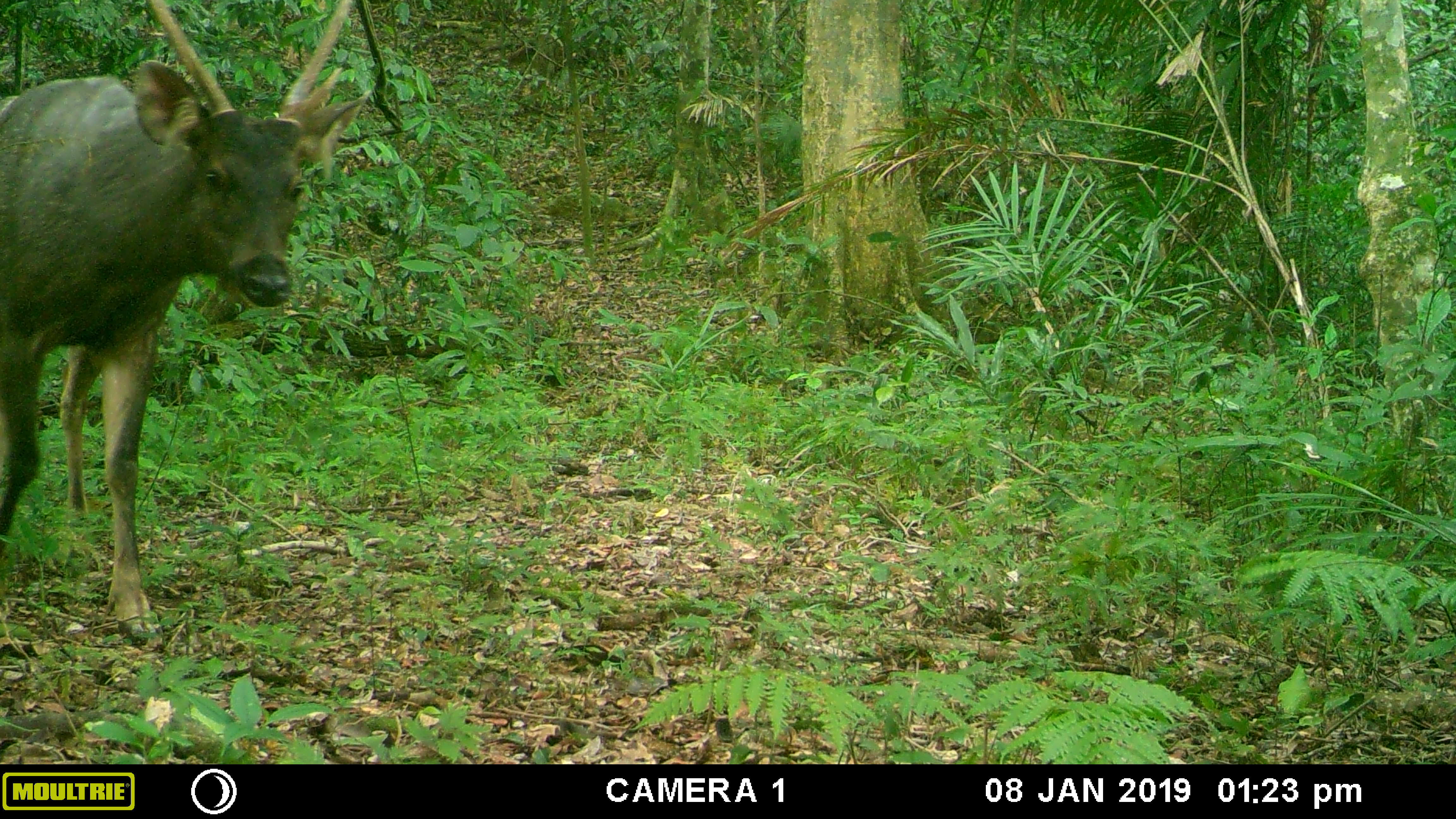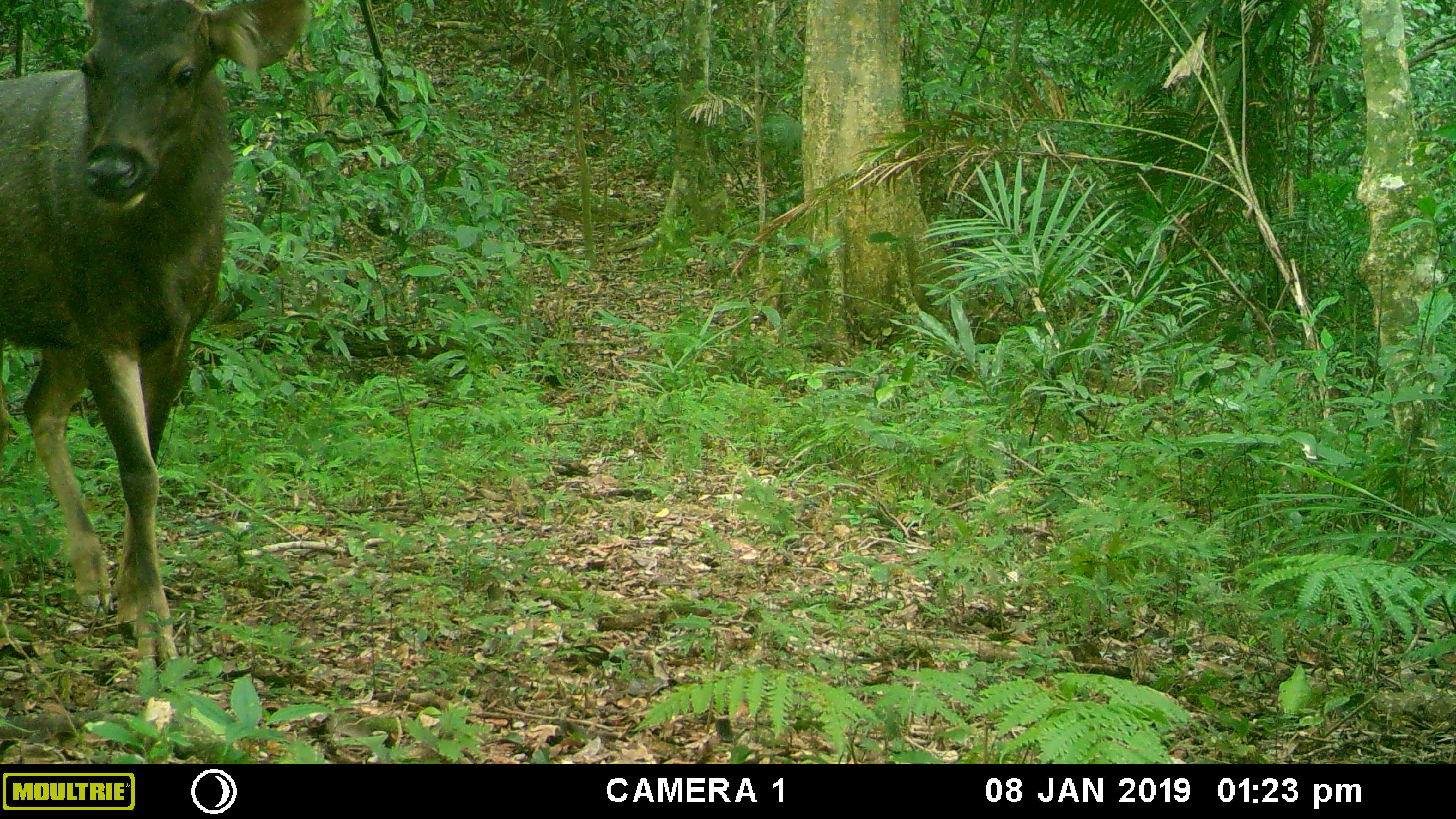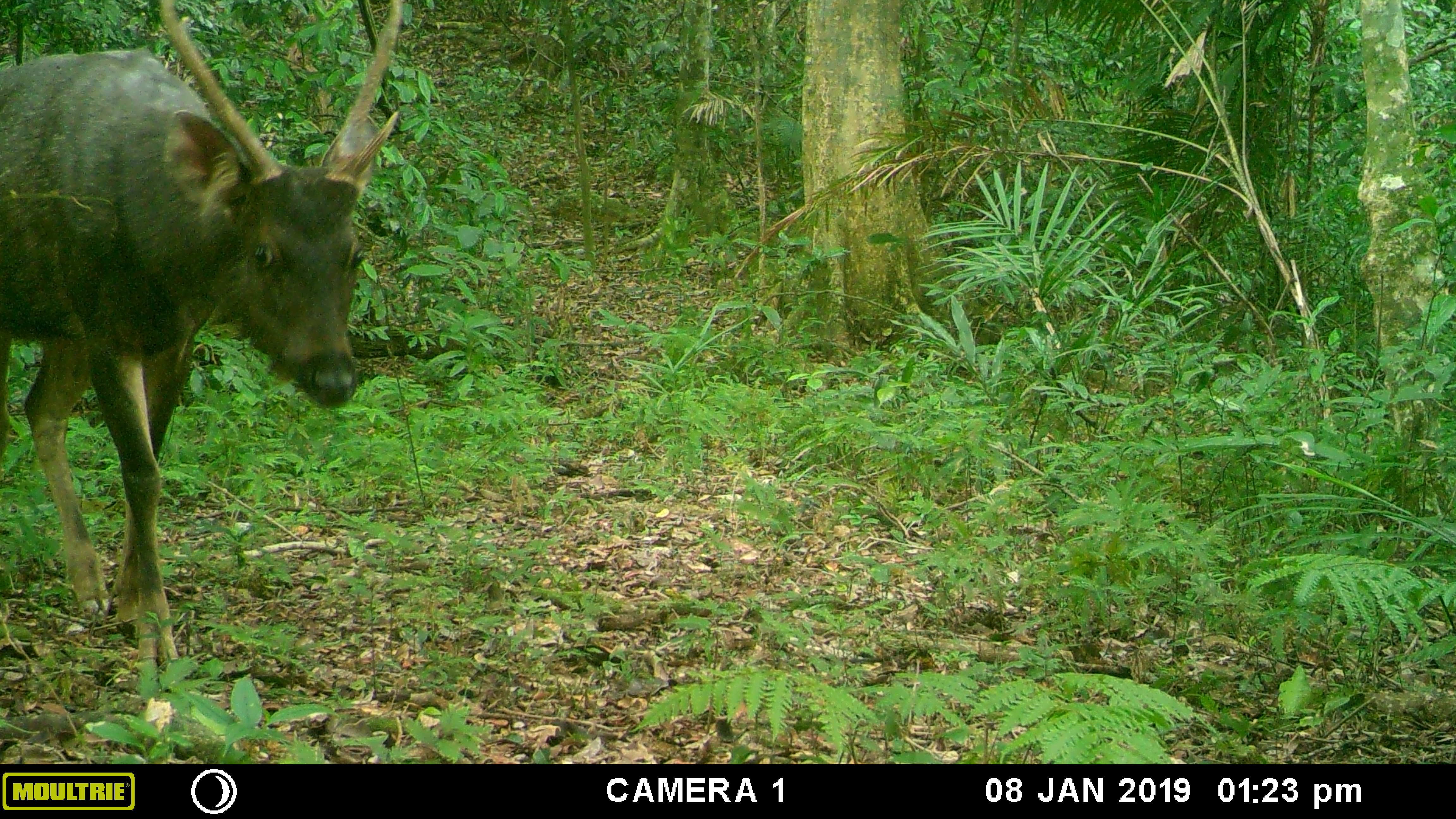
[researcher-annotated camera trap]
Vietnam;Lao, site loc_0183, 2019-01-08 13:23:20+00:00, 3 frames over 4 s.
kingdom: Animalia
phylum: Chordata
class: Mammalia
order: Artiodactyla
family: Cervidae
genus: Rusa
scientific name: Rusa unicolor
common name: sambar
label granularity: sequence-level